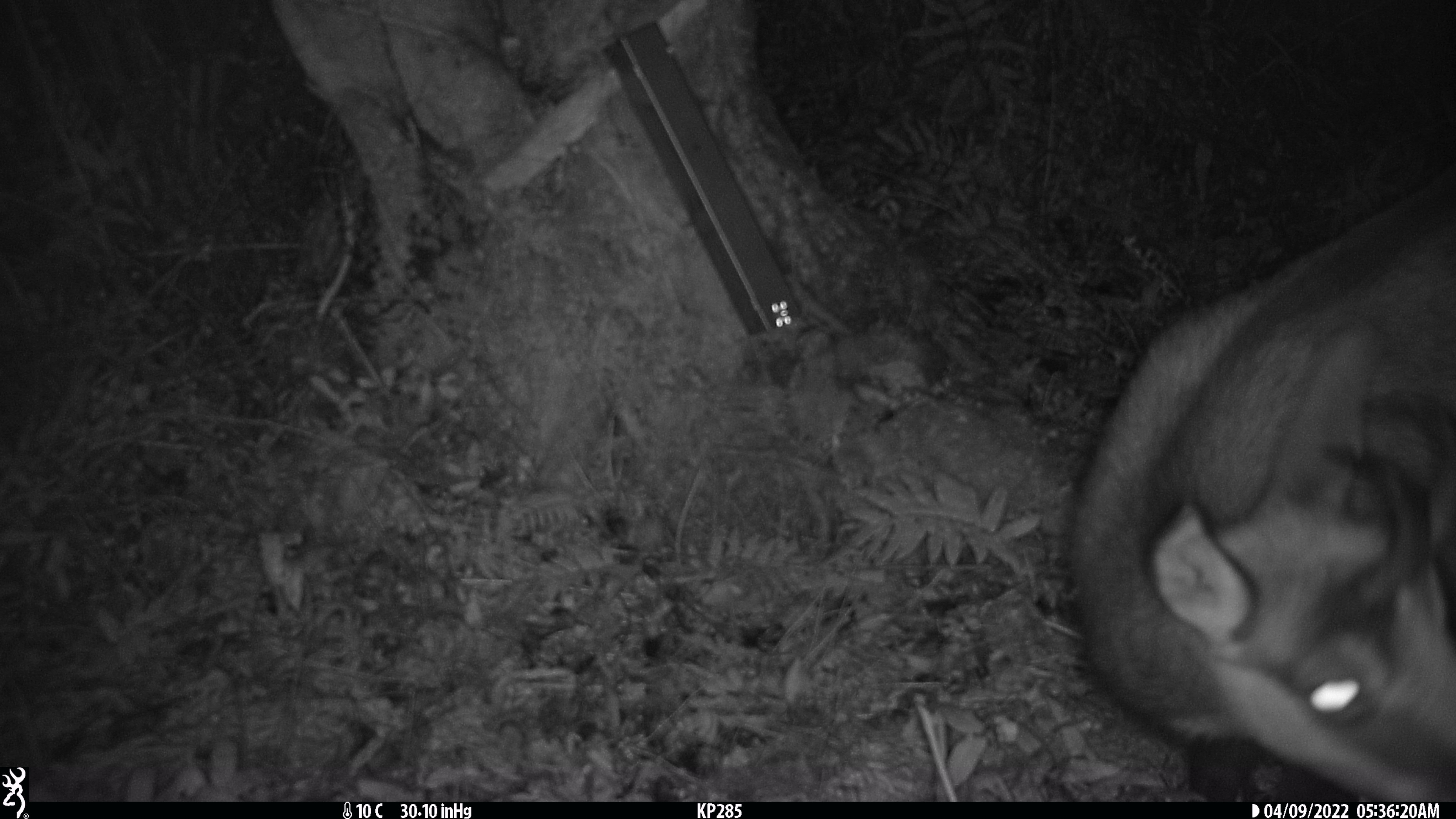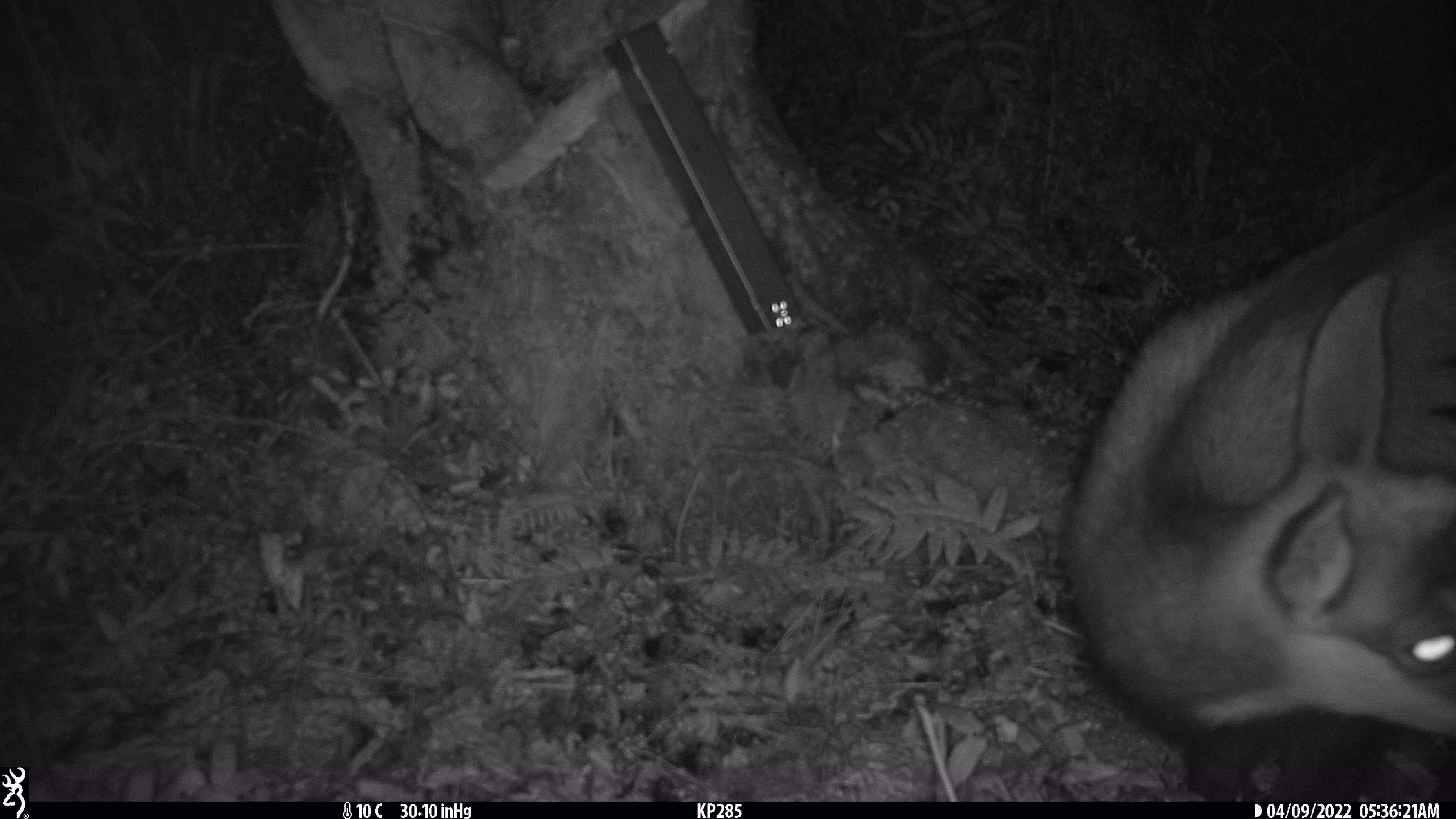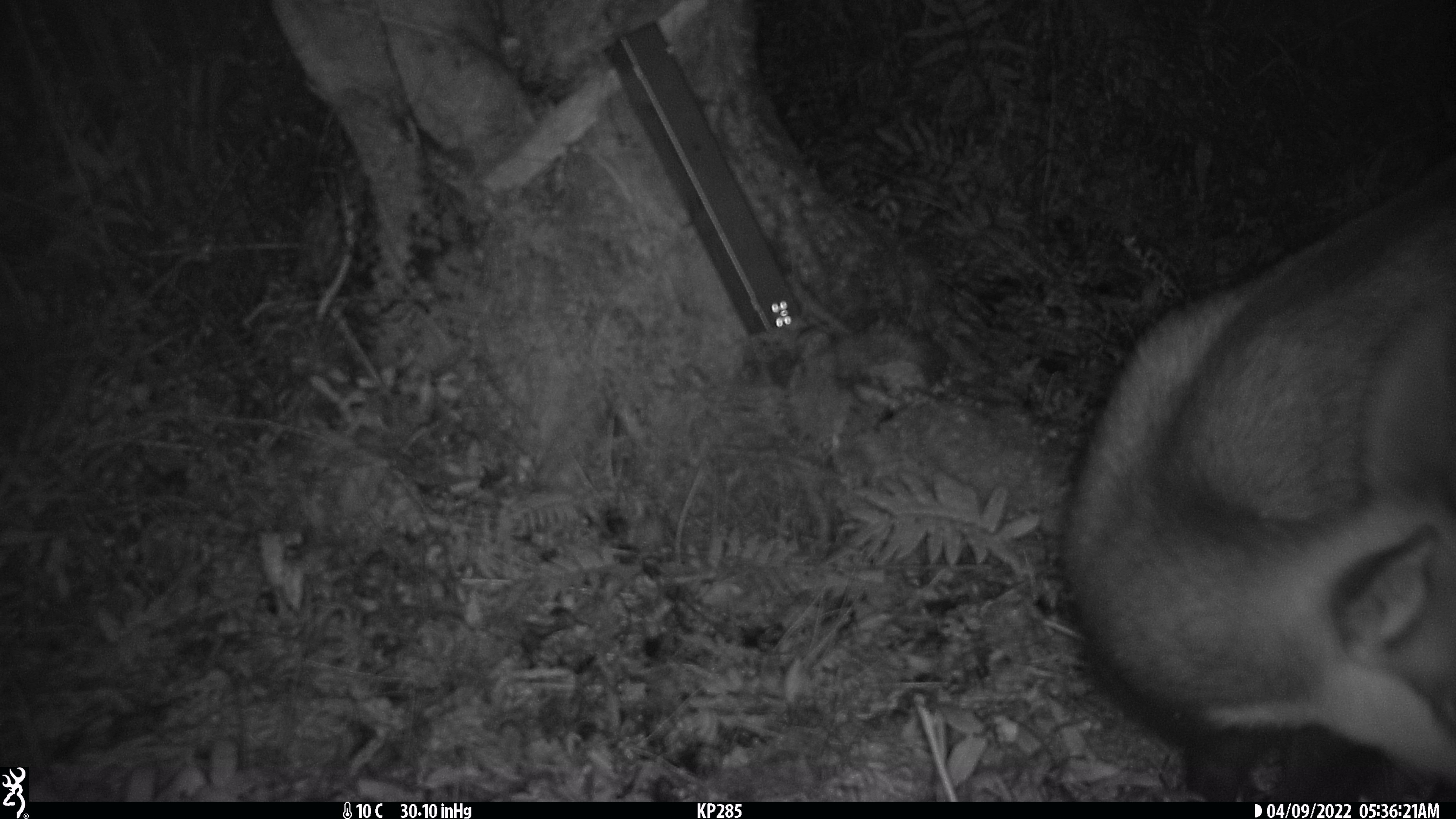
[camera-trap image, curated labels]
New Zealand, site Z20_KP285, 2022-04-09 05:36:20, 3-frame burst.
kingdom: Animalia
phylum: Chordata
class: Mammalia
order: Artiodactyla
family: Bovidae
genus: Rupicapra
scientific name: Rupicapra rupicapra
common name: alpine chamois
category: chamois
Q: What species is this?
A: Chamois (alpine chamois) (Rupicapra rupicapra).